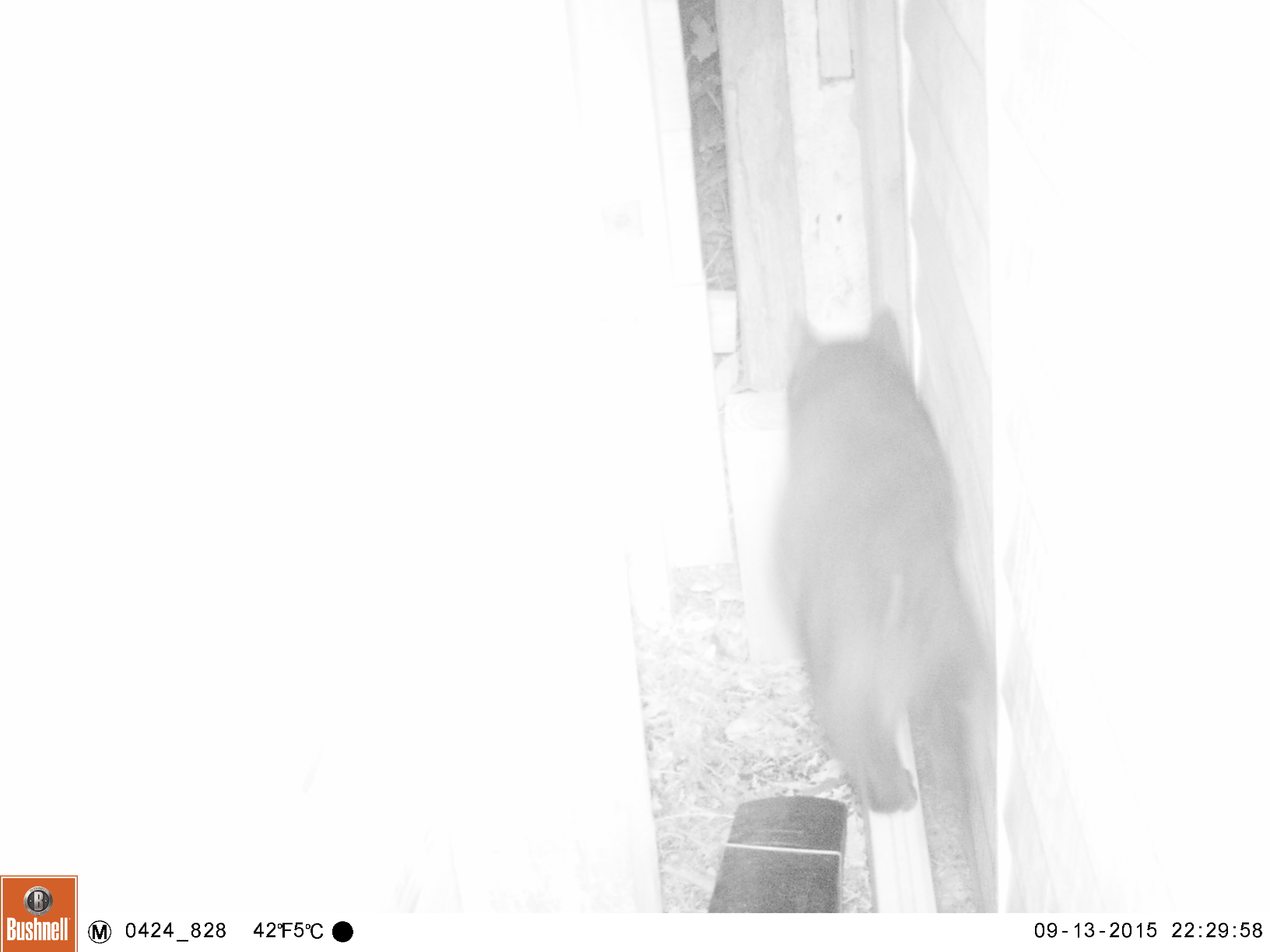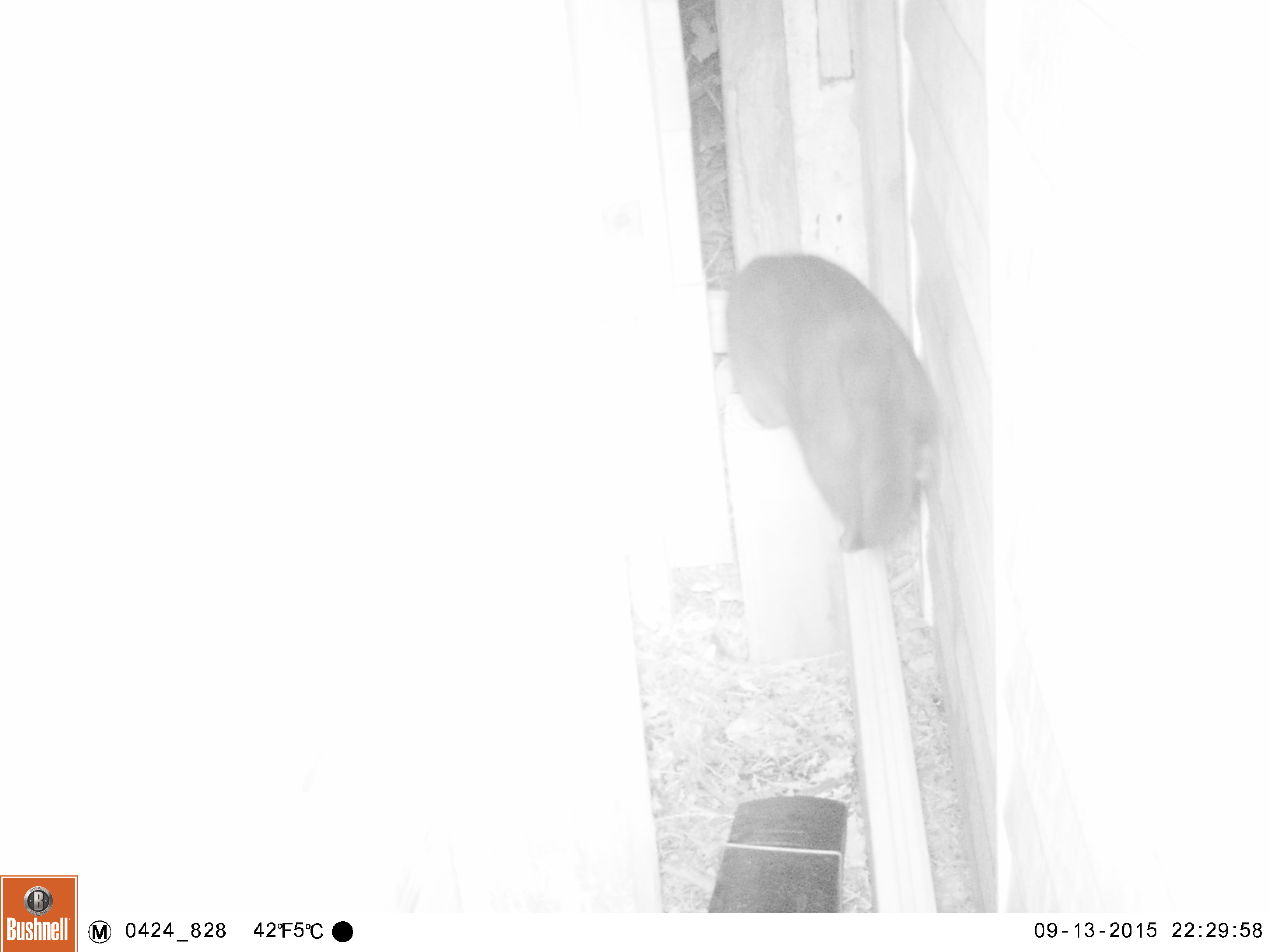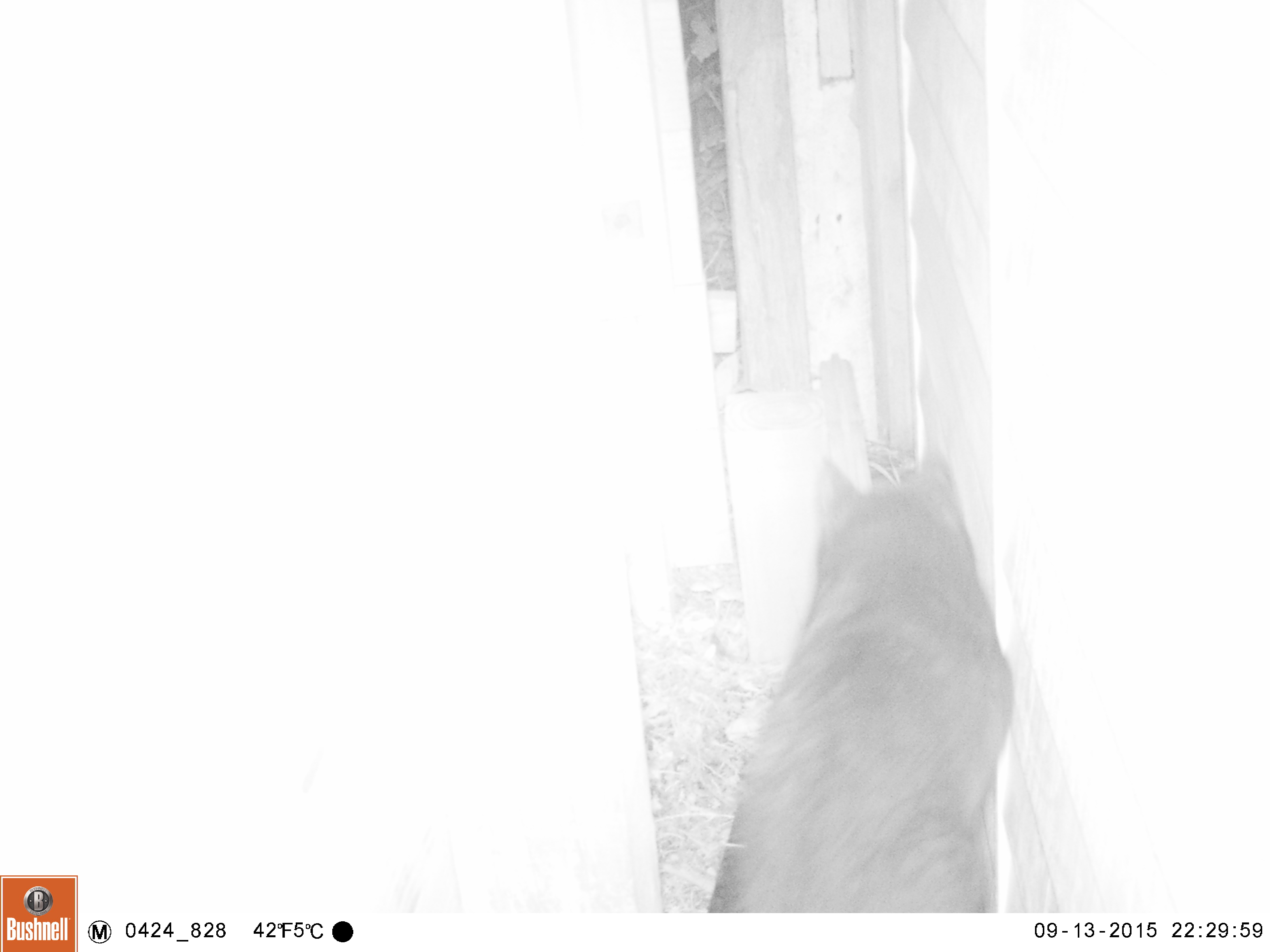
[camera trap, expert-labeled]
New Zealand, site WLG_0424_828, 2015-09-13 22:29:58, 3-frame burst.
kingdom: Animalia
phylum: Chordata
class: Mammalia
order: Carnivora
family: Felidae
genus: Felis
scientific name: Felis catus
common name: domestic cat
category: cat